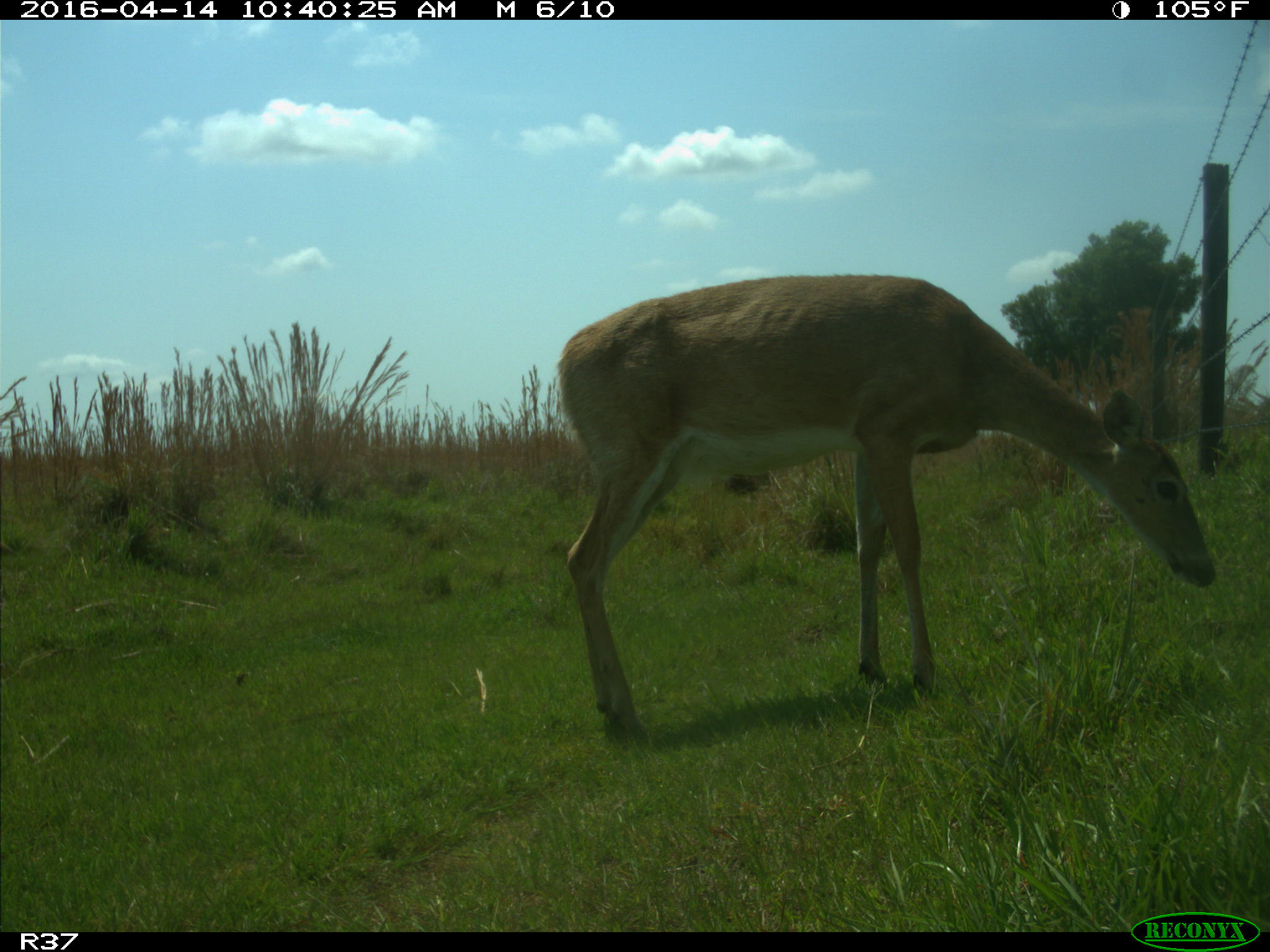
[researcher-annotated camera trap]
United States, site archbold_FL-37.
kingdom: Animalia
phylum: Chordata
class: Mammalia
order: Artiodactyla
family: Cervidae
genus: Odocoileus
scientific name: Odocoileus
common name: deer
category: unidentified deer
Unidentified deer (deer) (Odocoileus).